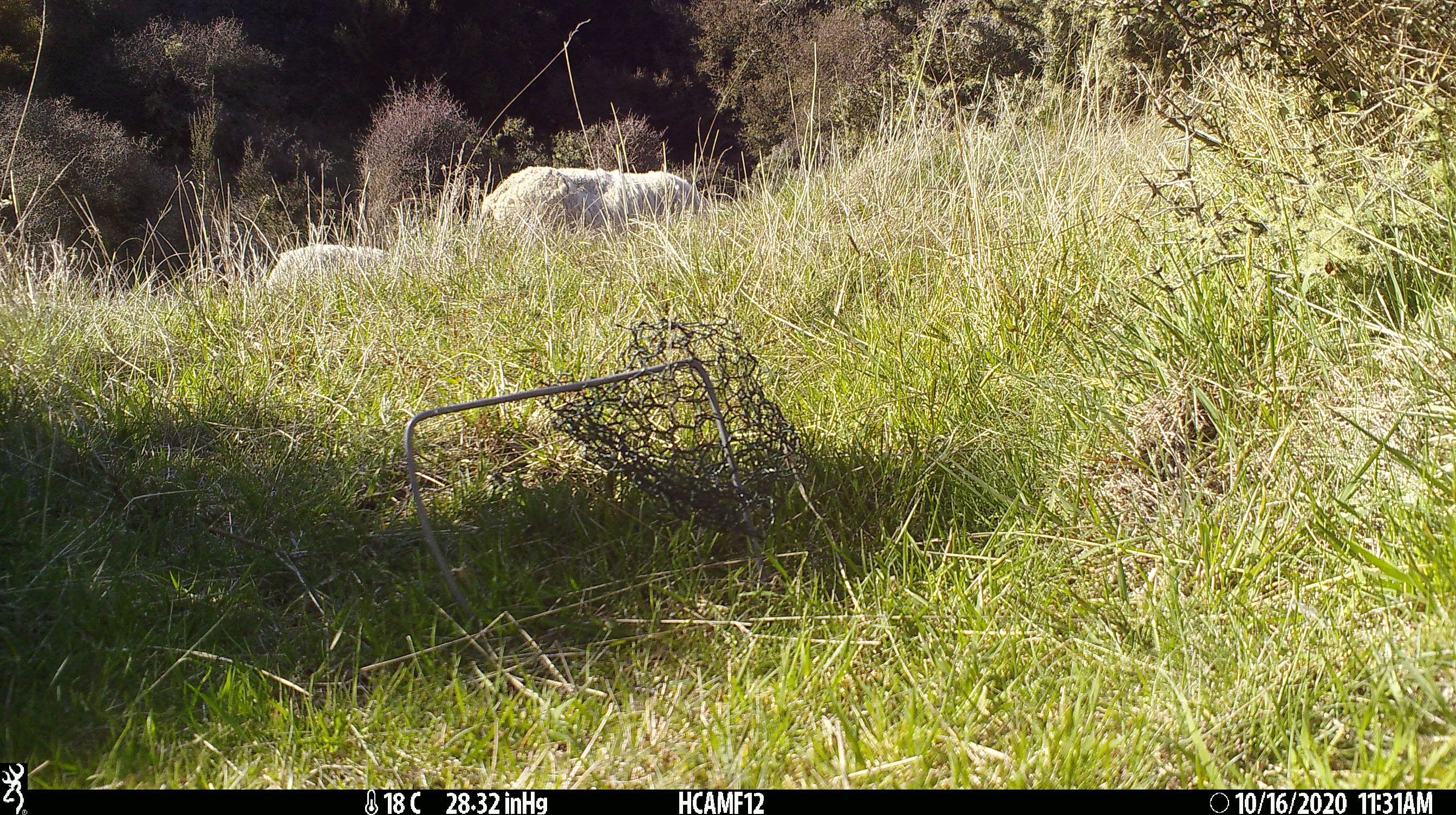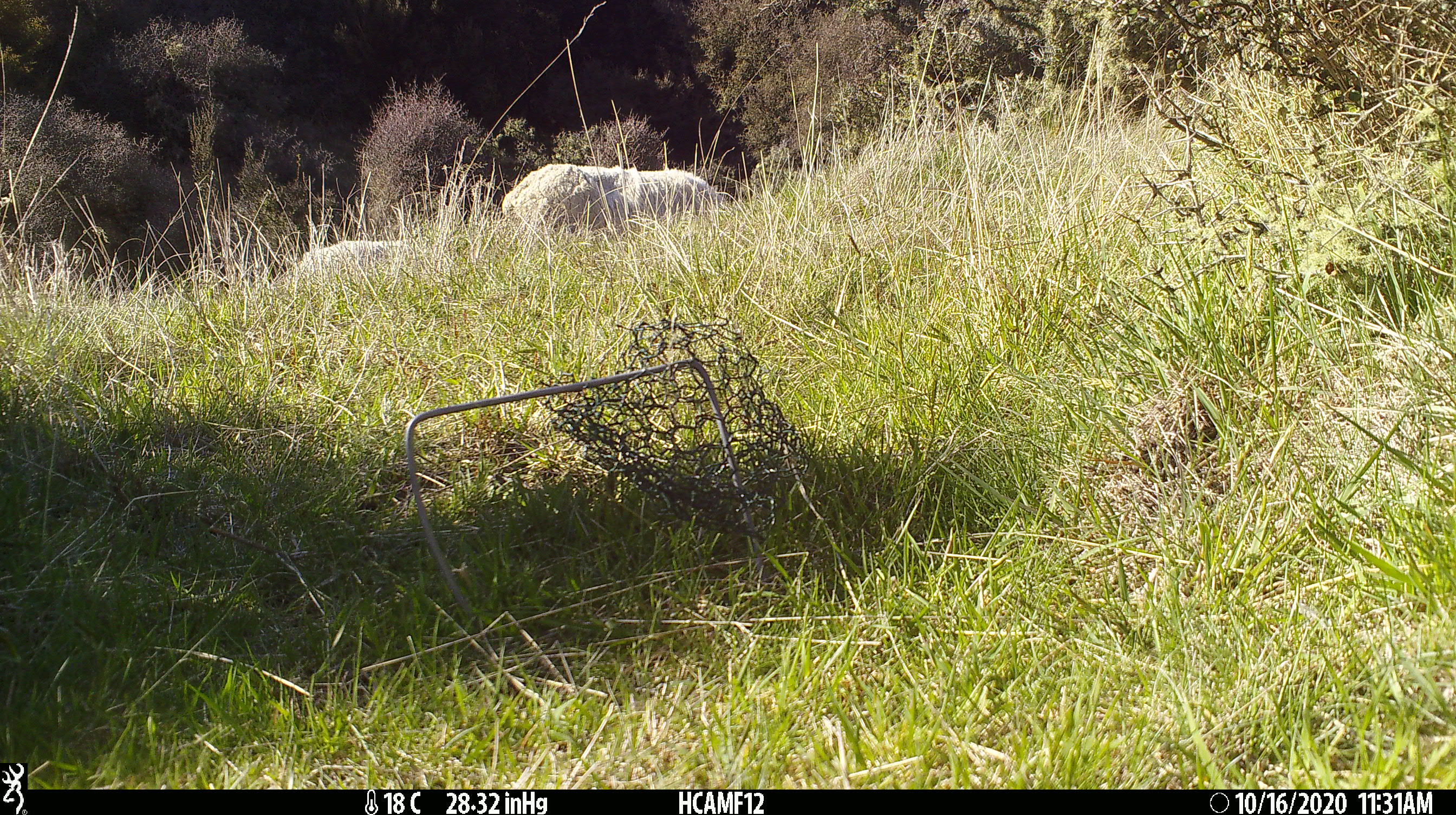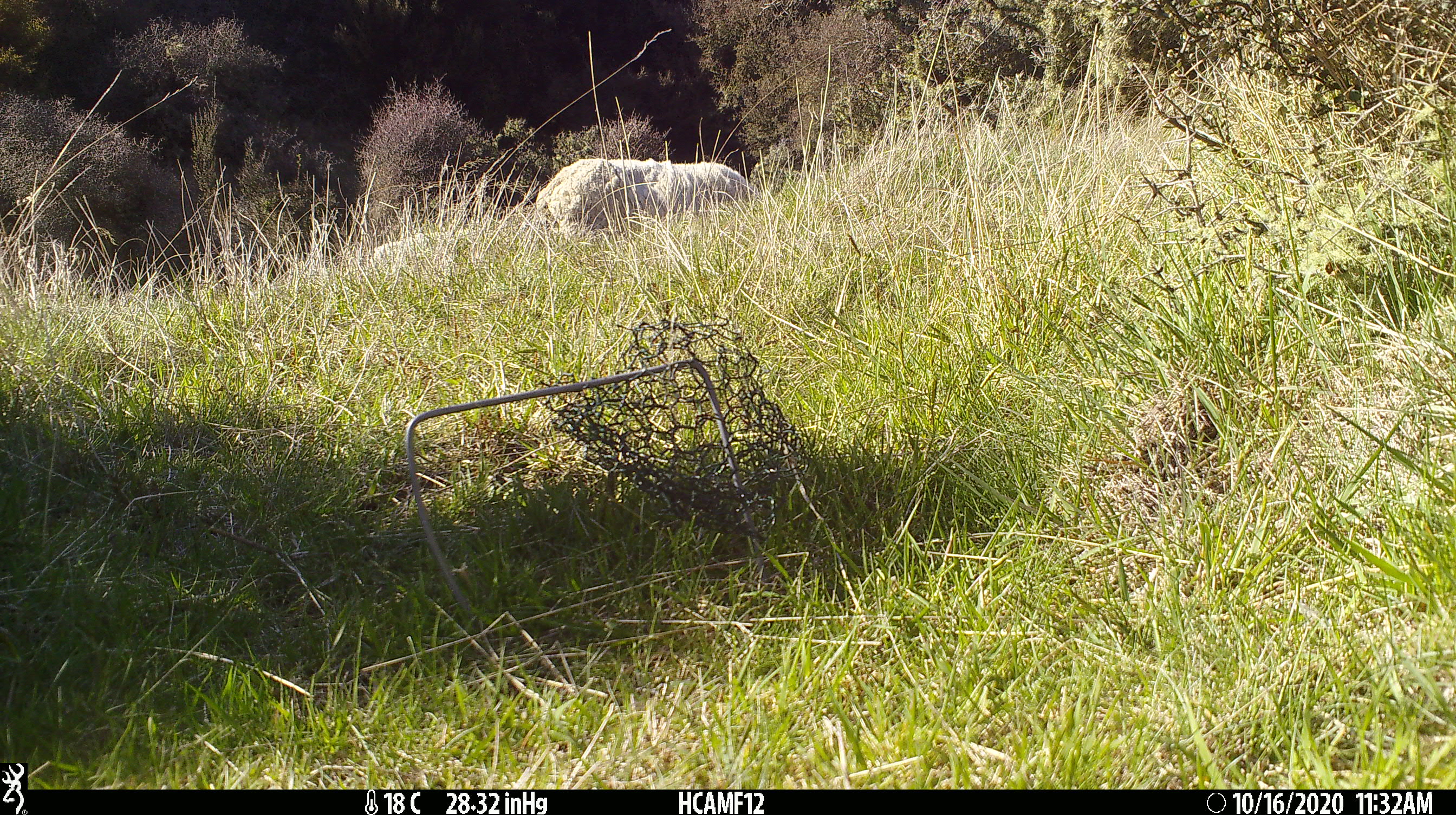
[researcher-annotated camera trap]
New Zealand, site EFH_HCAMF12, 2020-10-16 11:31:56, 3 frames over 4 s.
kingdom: Animalia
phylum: Chordata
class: Mammalia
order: Artiodactyla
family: Bovidae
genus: Ovis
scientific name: Ovis aries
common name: domestic sheep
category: sheep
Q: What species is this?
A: Sheep (domestic sheep) (Ovis aries).